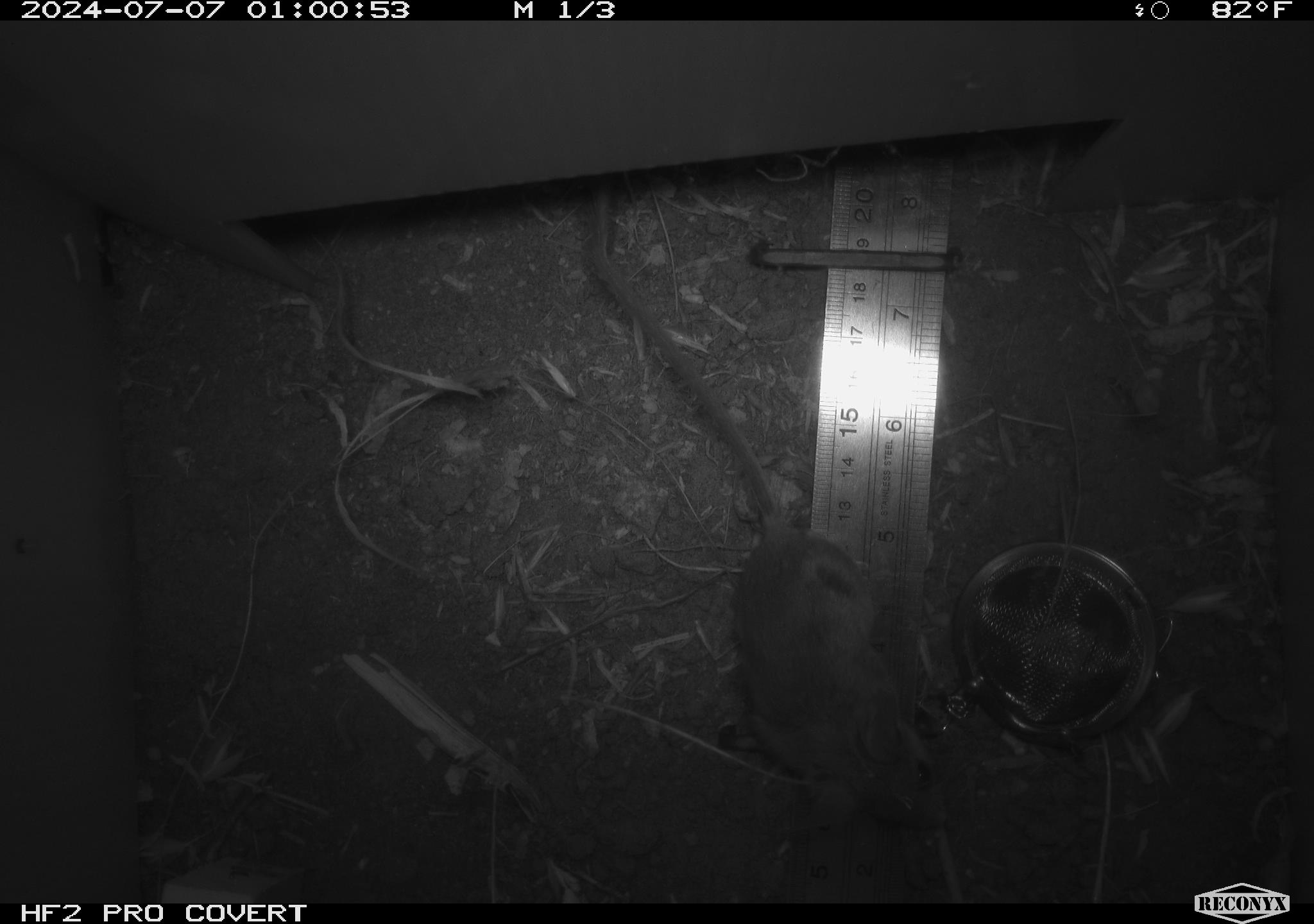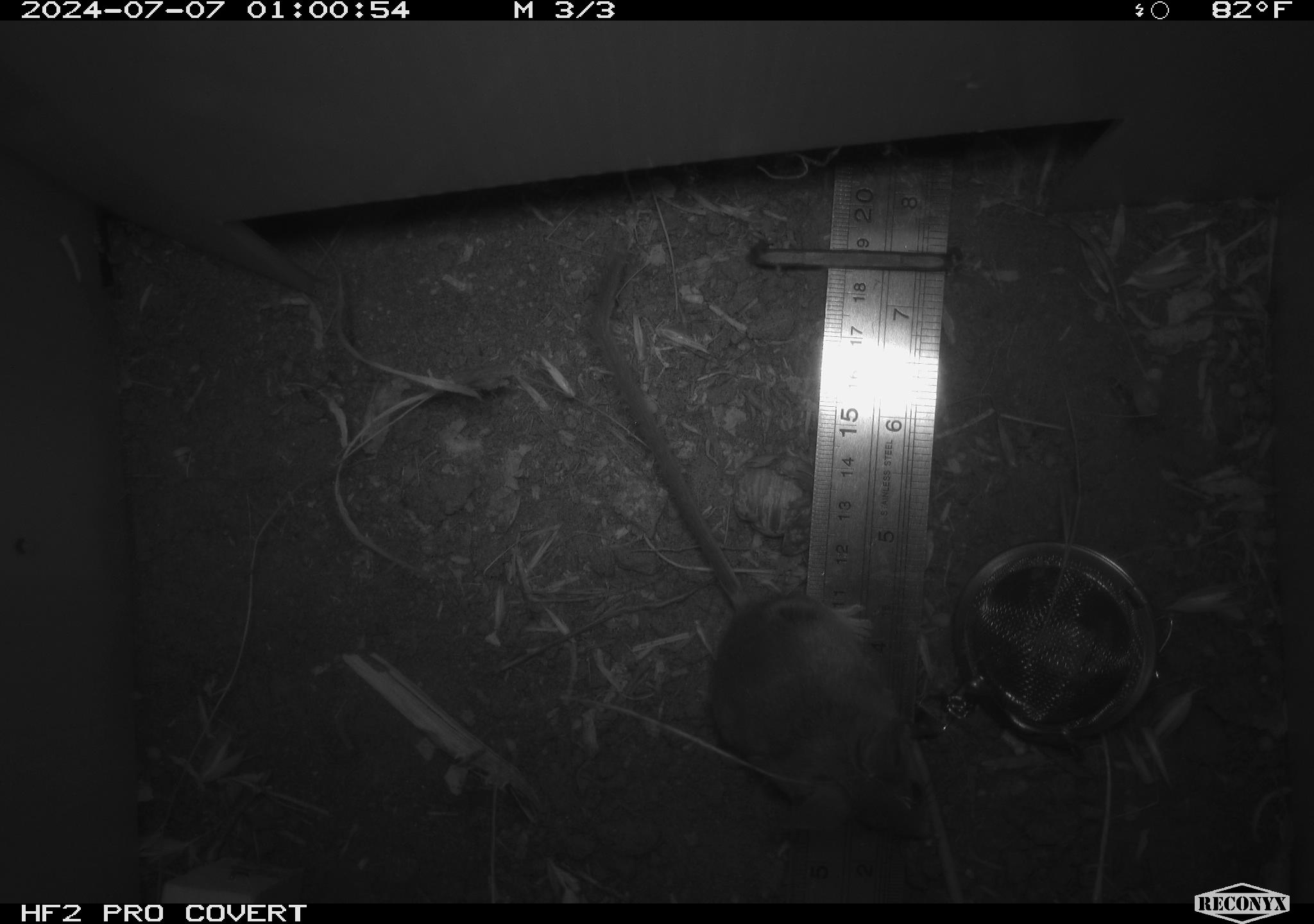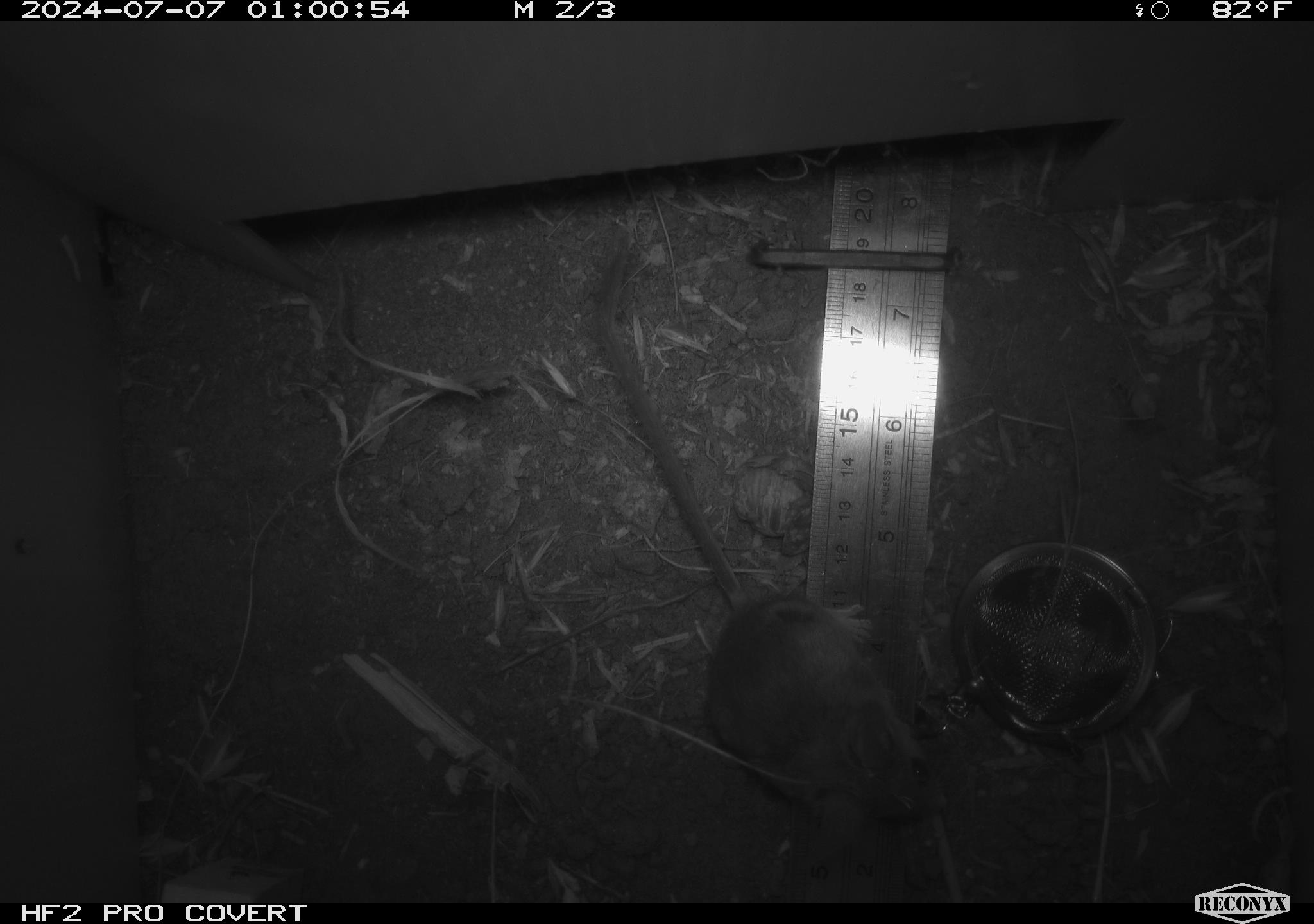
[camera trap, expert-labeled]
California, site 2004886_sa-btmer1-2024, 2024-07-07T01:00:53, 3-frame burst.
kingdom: Animalia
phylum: Chordata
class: Mammalia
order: Rodentia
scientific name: Rodentia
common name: mouse species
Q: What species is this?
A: Mouse species (Rodentia).